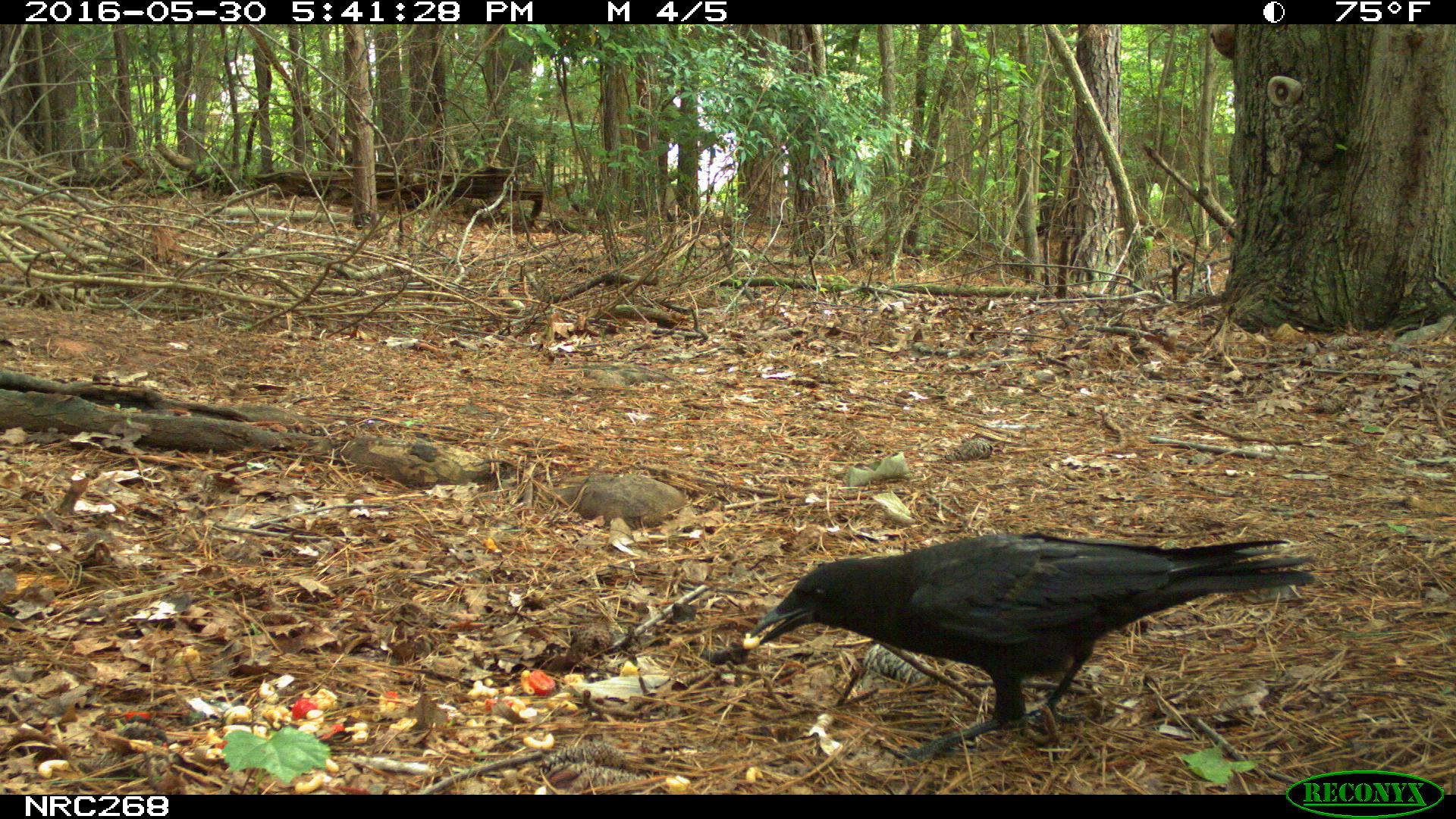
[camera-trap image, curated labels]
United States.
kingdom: Animalia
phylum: Chordata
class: Aves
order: Passeriformes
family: Corvidae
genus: Corvus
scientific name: Corvus brachyrhynchos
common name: american crow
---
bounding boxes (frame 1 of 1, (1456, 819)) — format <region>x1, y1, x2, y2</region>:
American Crow: <region>729, 529, 1312, 751</region>